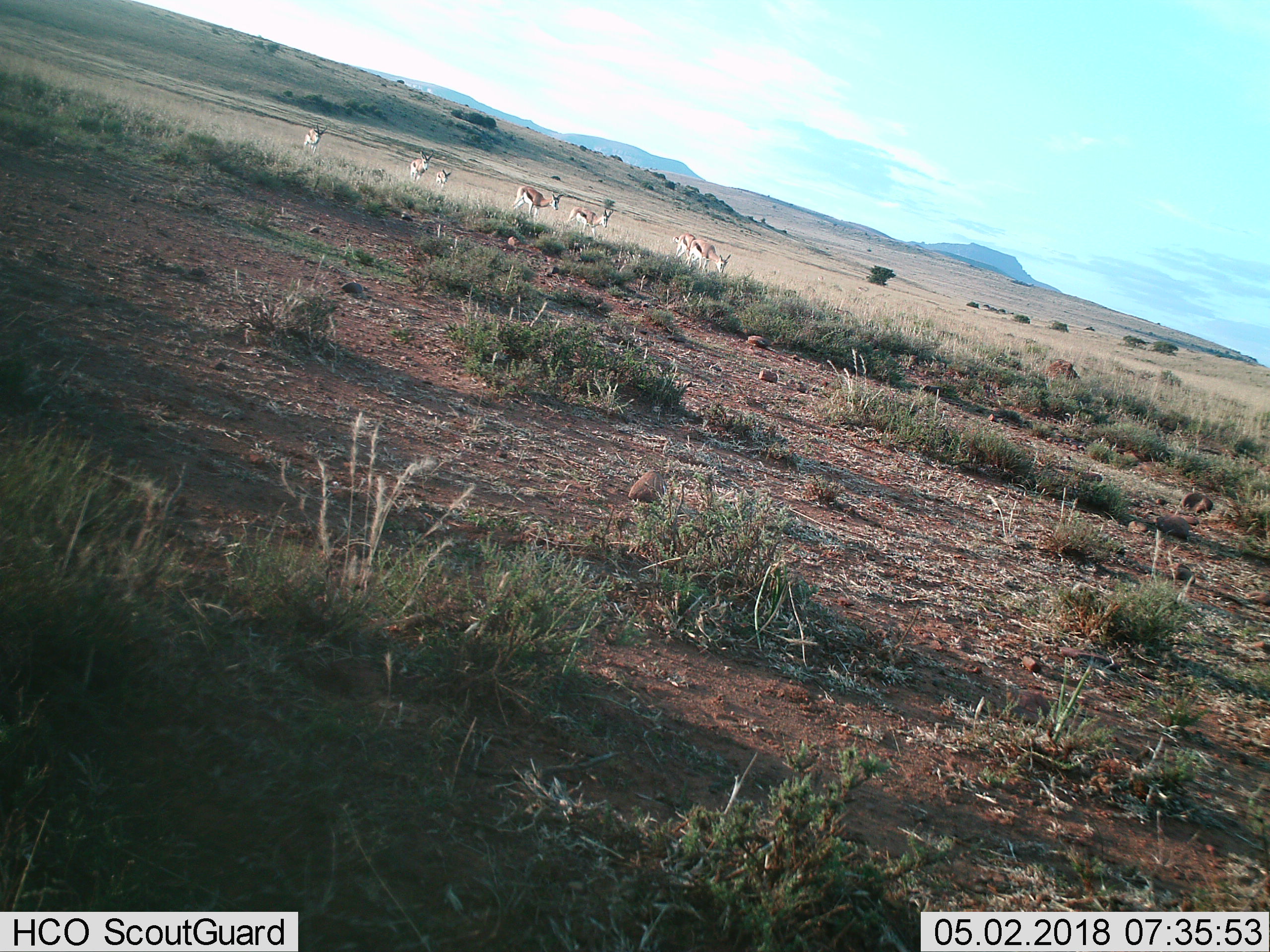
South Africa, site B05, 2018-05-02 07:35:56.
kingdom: Animalia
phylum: Chordata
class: Mammalia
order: Artiodactyla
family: Bovidae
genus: Antidorcas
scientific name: Antidorcas marsupialis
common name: springbok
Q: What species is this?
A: Springbok (Antidorcas marsupialis).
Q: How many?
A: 7.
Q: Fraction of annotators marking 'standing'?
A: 56%.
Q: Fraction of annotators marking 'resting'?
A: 0%.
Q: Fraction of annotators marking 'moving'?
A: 67%.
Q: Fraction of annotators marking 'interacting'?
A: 0%.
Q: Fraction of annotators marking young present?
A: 22%.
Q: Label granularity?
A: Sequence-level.